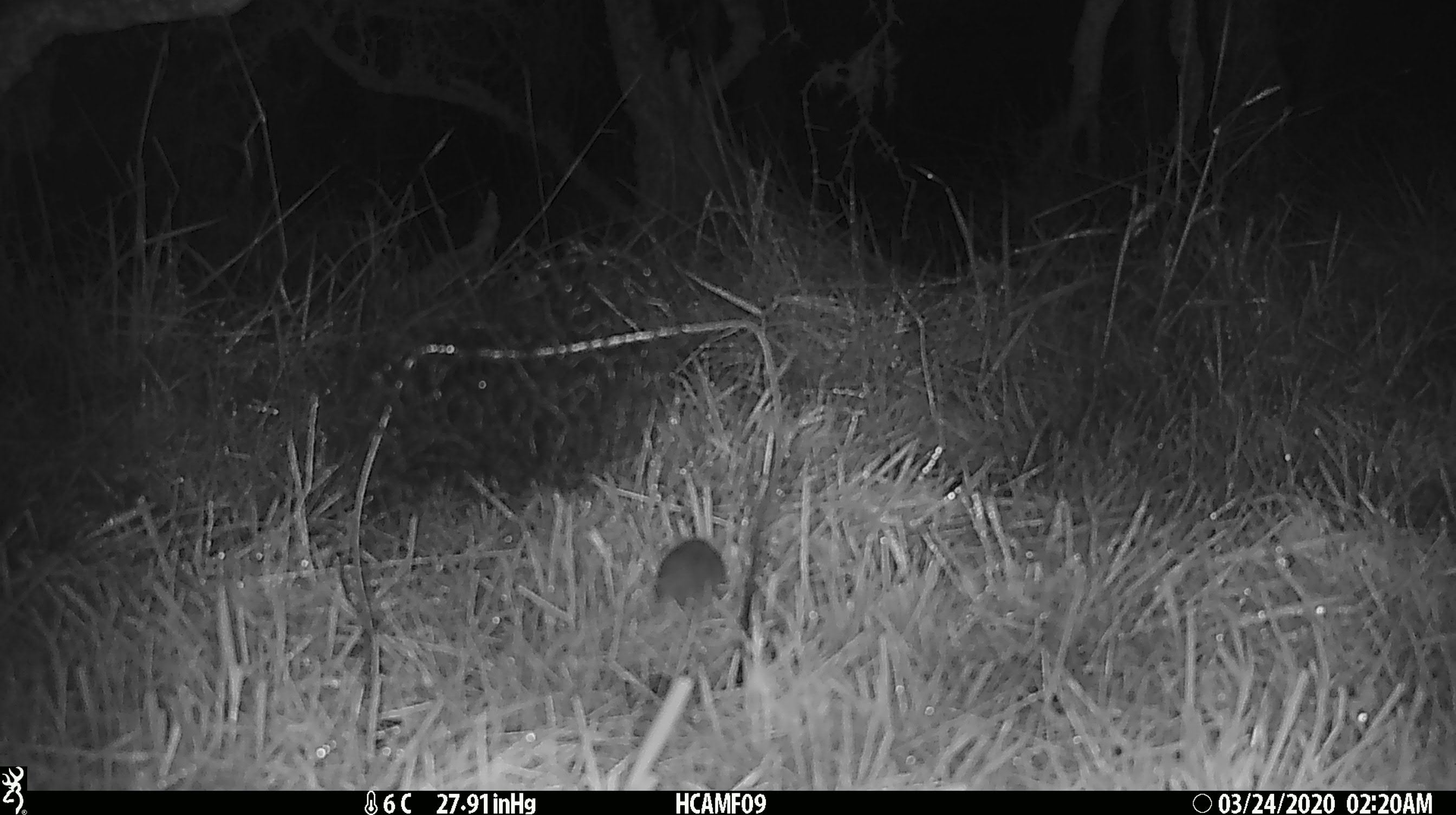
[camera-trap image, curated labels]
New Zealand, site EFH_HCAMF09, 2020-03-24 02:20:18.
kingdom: Animalia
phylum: Chordata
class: Mammalia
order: Rodentia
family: Muridae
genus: Mus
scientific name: Mus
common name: mouse